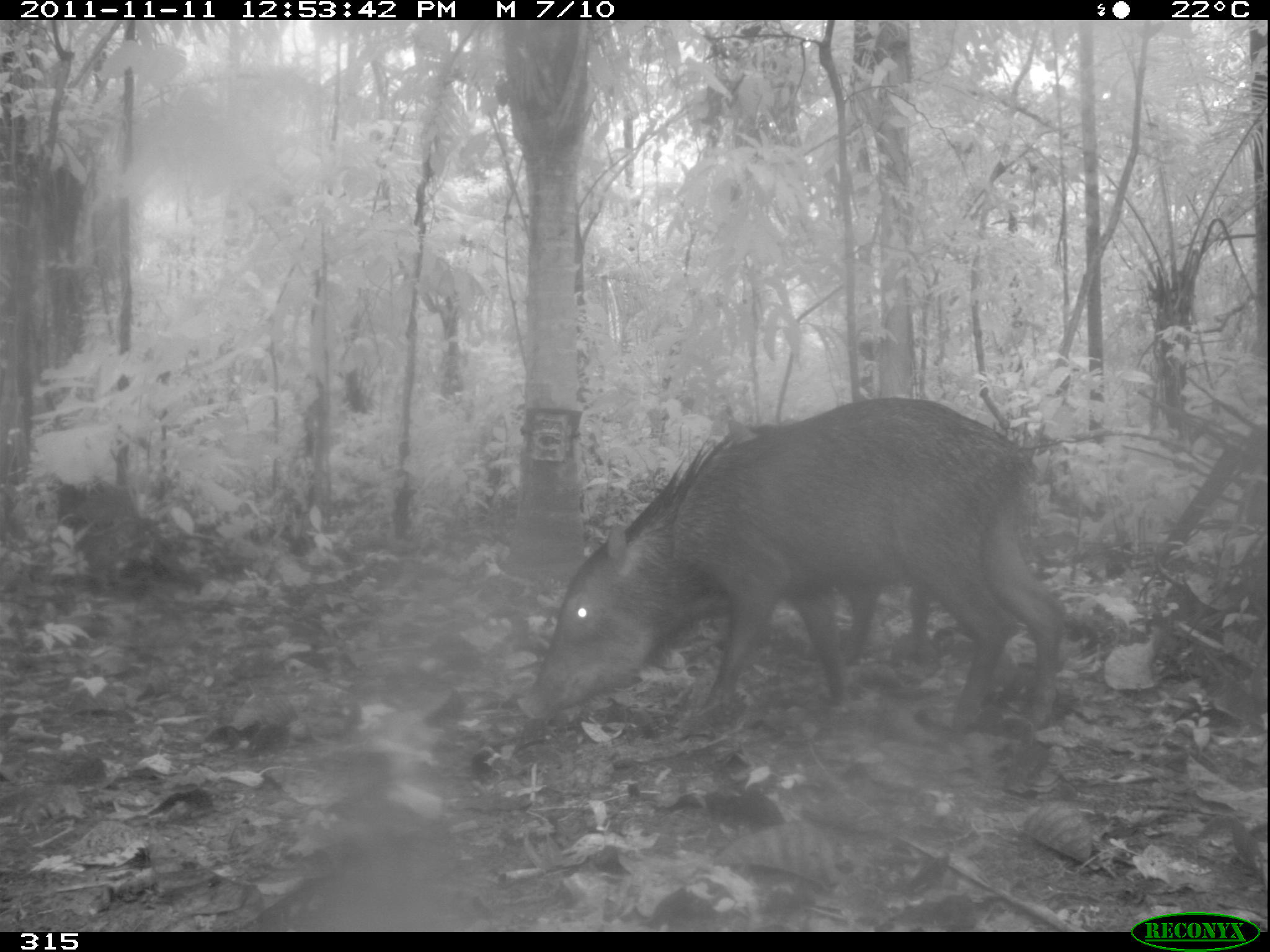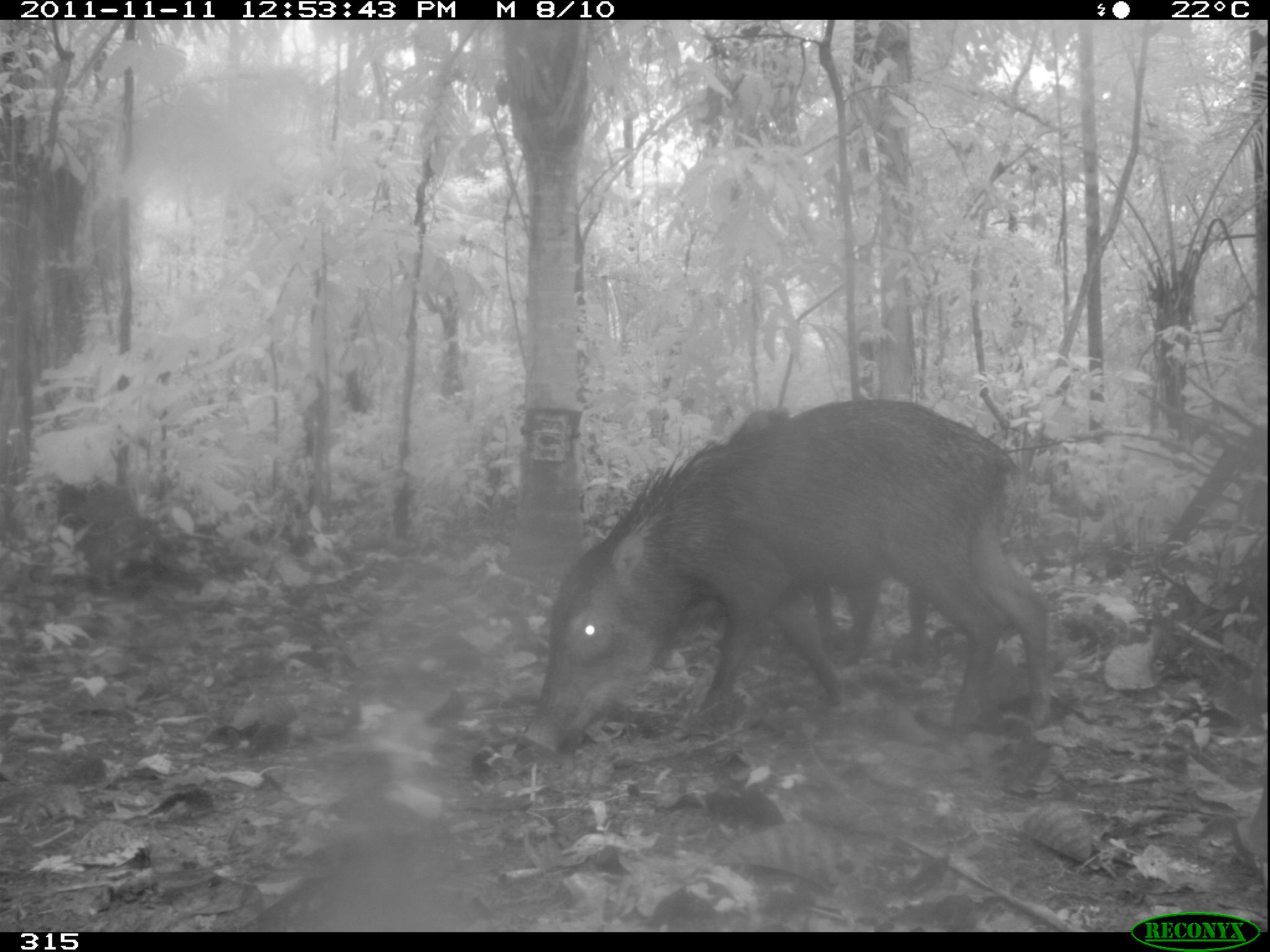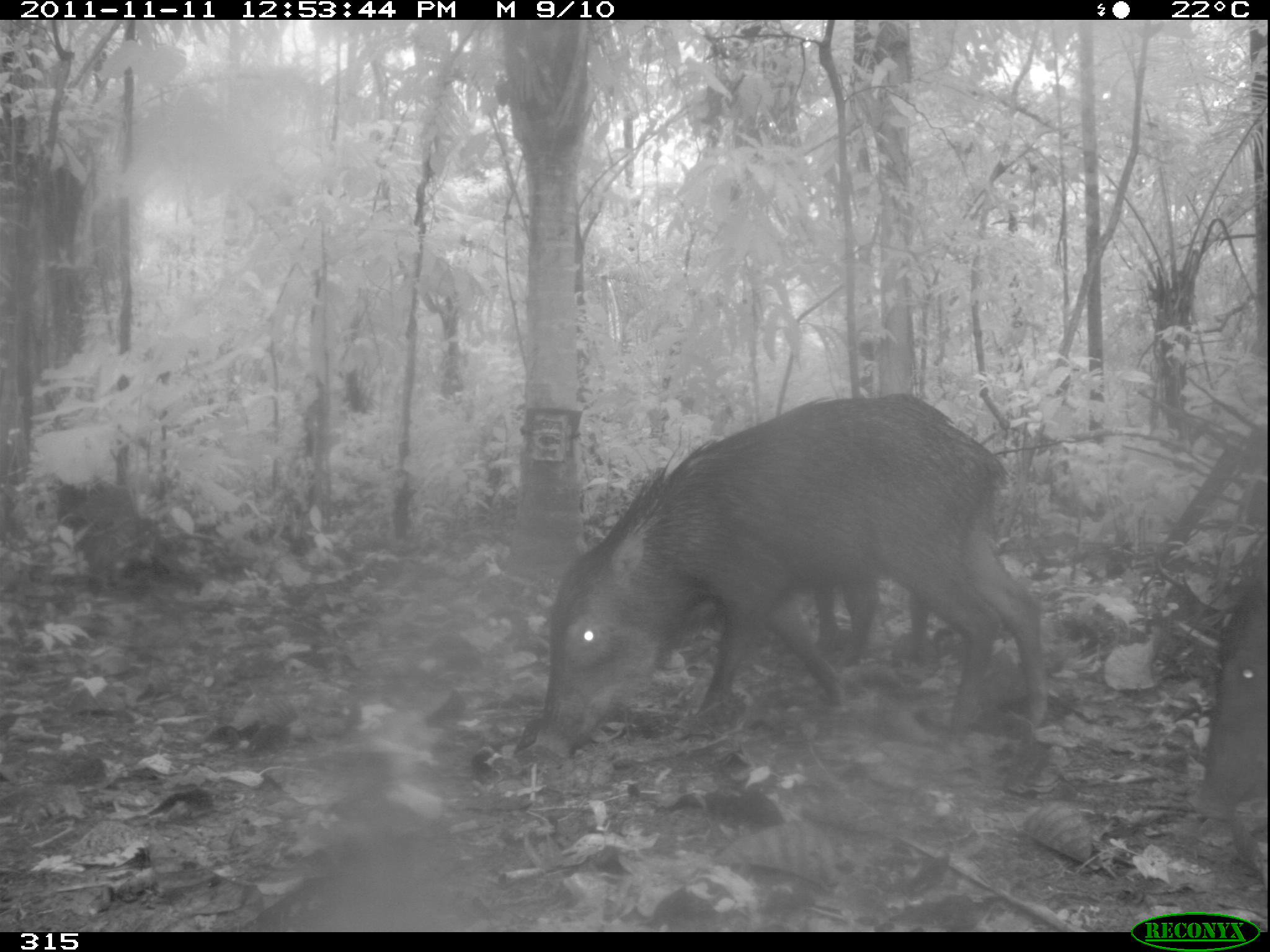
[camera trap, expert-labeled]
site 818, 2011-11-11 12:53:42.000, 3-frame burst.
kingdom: Animalia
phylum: Chordata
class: Mammalia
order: Artiodactyla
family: Tayassuidae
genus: Tayassu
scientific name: Tayassu pecari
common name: white-lipped peccary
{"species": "Tayassu pecari (white-lipped peccary)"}